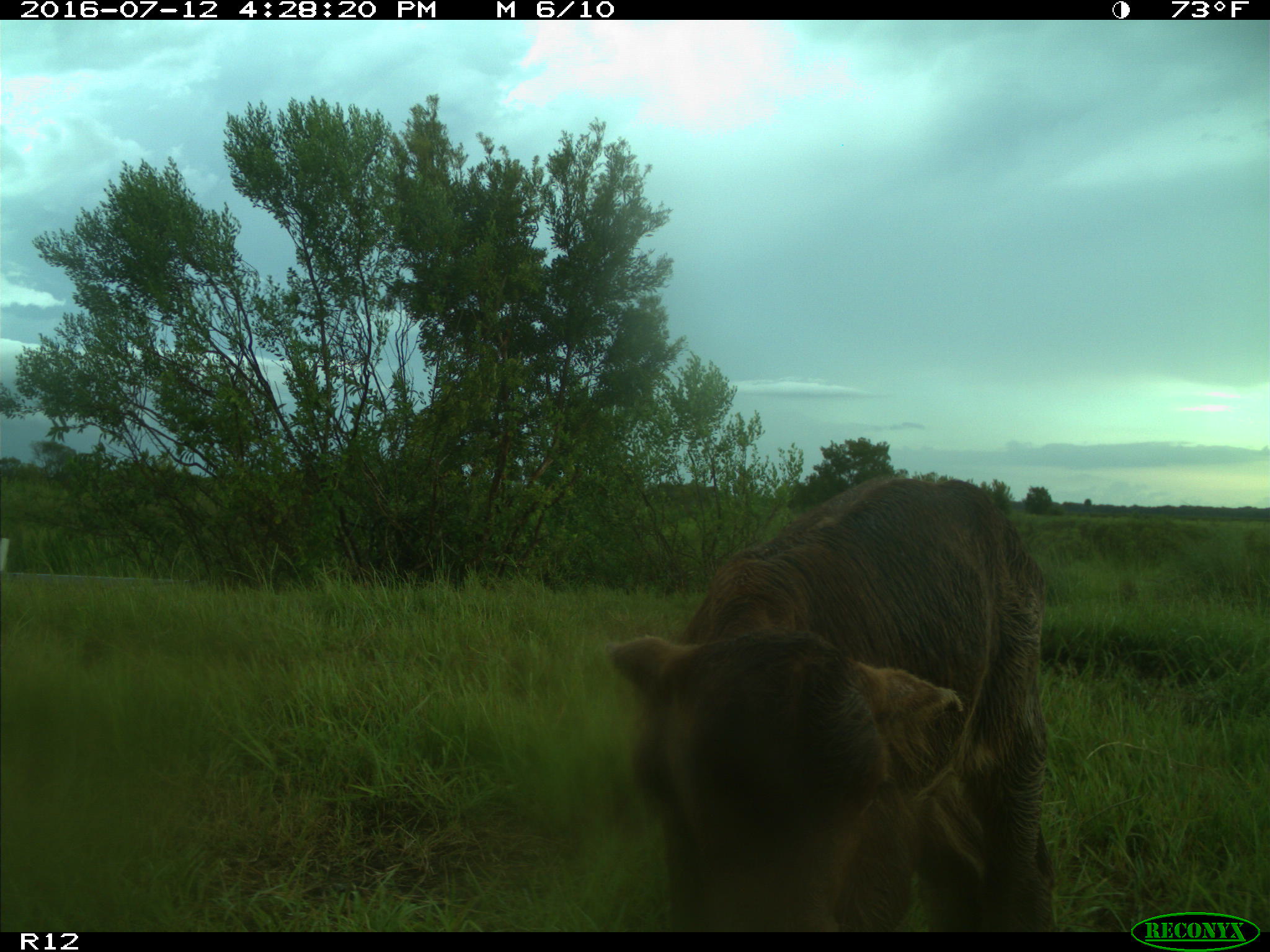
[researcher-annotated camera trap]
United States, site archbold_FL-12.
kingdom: Animalia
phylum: Chordata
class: Mammalia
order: Artiodactyla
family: Bovidae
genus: Bos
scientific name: Bos taurus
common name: domestic cow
Bos taurus (domestic cow).